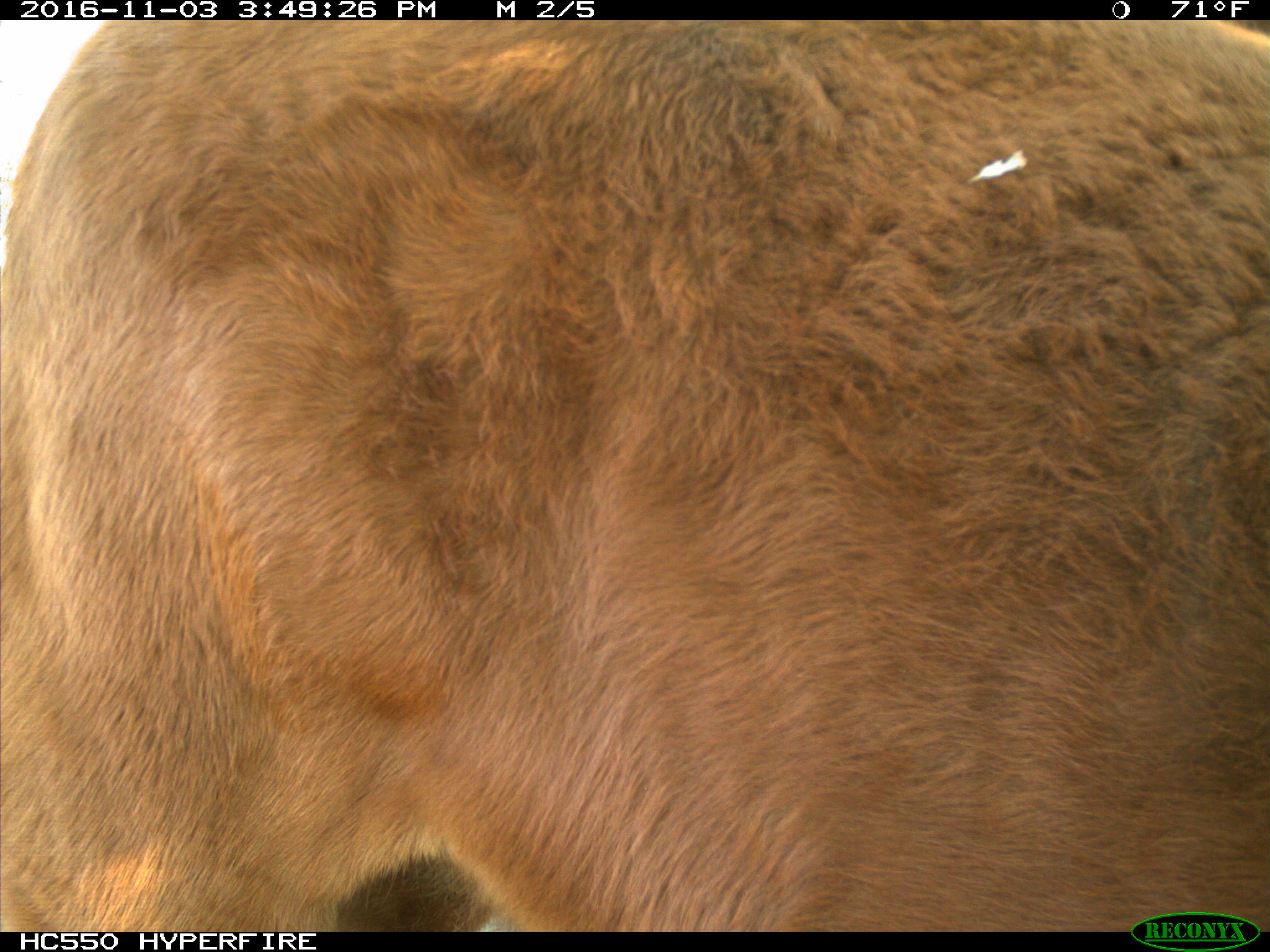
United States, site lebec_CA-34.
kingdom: Animalia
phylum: Chordata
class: Mammalia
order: Artiodactyla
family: Bovidae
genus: Bos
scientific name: Bos taurus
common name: domestic cow